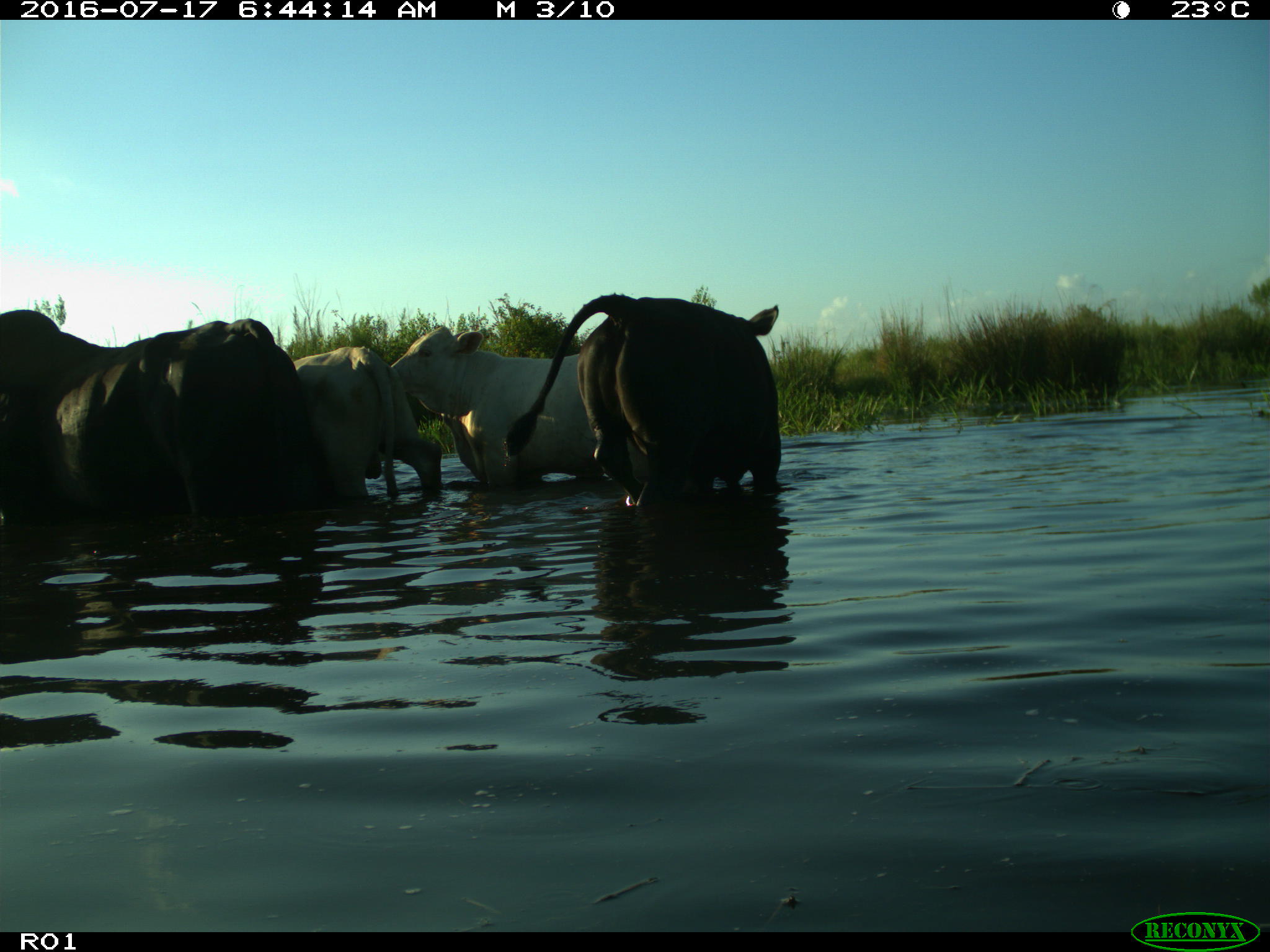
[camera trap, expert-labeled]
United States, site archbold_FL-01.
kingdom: Animalia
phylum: Chordata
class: Mammalia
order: Artiodactyla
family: Bovidae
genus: Bos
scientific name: Bos taurus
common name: domestic cow